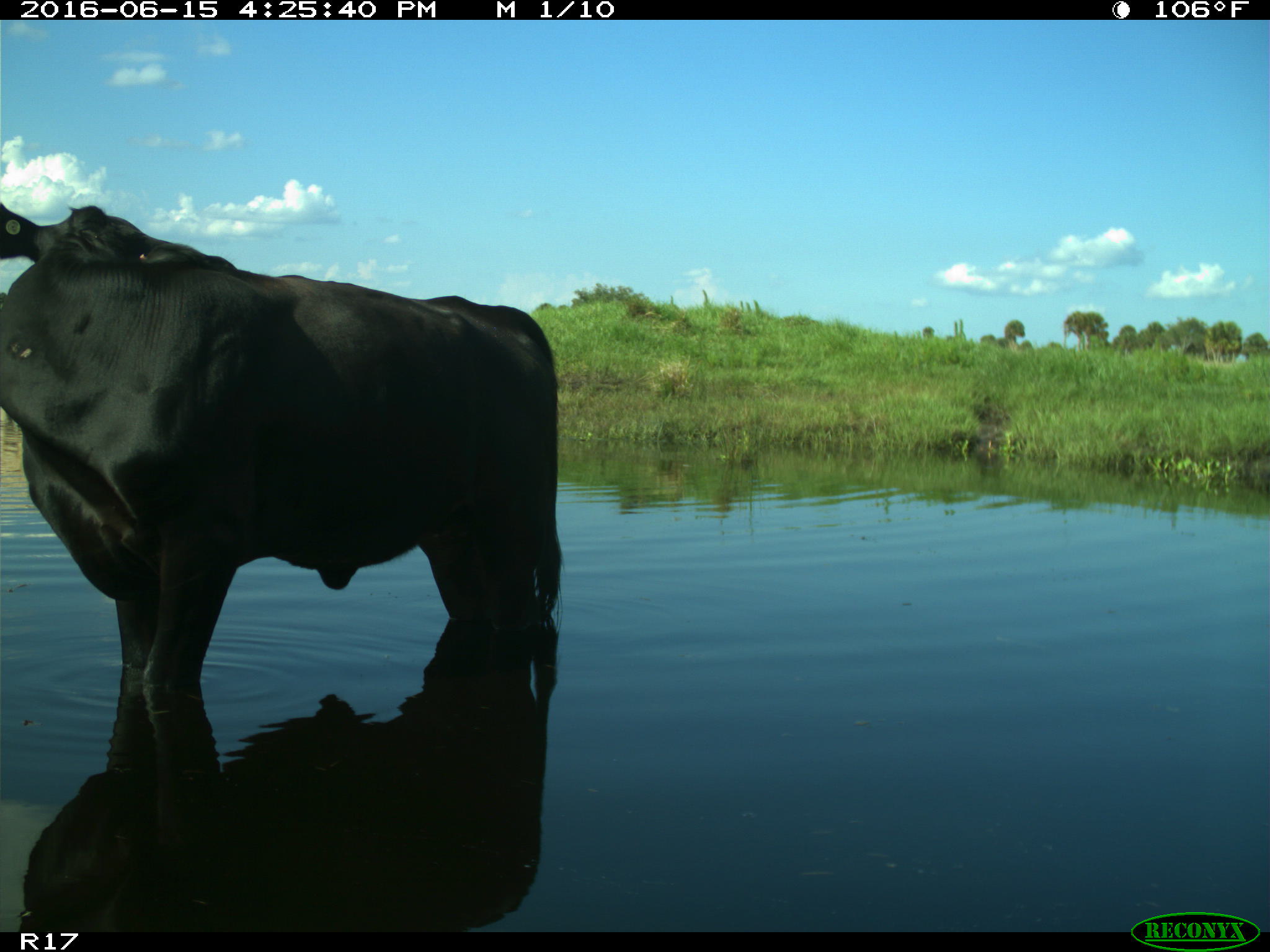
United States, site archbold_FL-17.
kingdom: Animalia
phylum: Chordata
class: Mammalia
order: Artiodactyla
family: Bovidae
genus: Bos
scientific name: Bos taurus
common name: domestic cow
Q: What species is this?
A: Bos taurus (domestic cow).